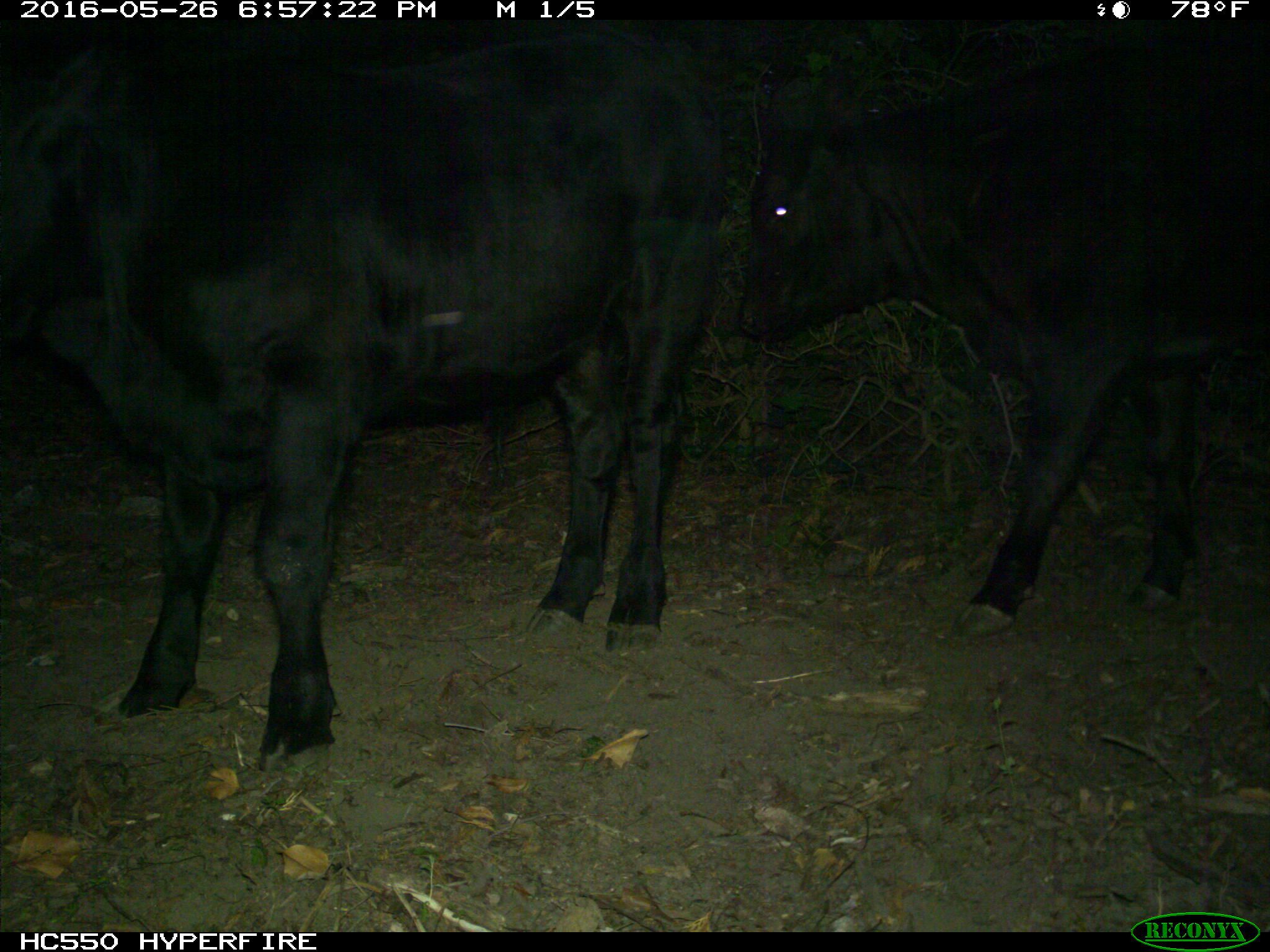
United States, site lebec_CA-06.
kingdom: Animalia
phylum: Chordata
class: Mammalia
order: Artiodactyla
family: Bovidae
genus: Bos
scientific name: Bos taurus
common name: domestic cow